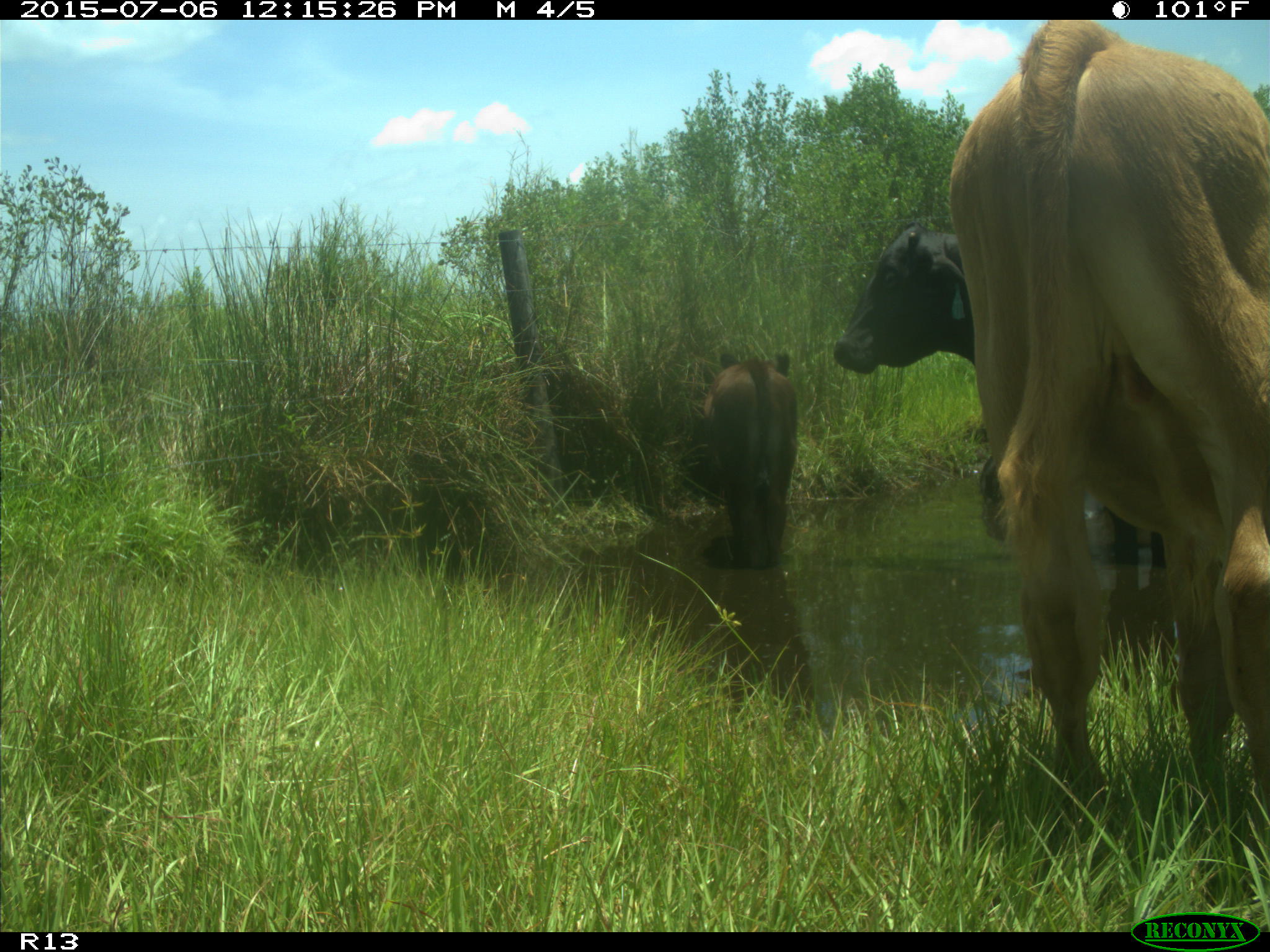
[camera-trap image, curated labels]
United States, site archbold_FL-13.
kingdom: Animalia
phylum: Chordata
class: Mammalia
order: Artiodactyla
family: Bovidae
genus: Bos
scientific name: Bos taurus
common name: domestic cow